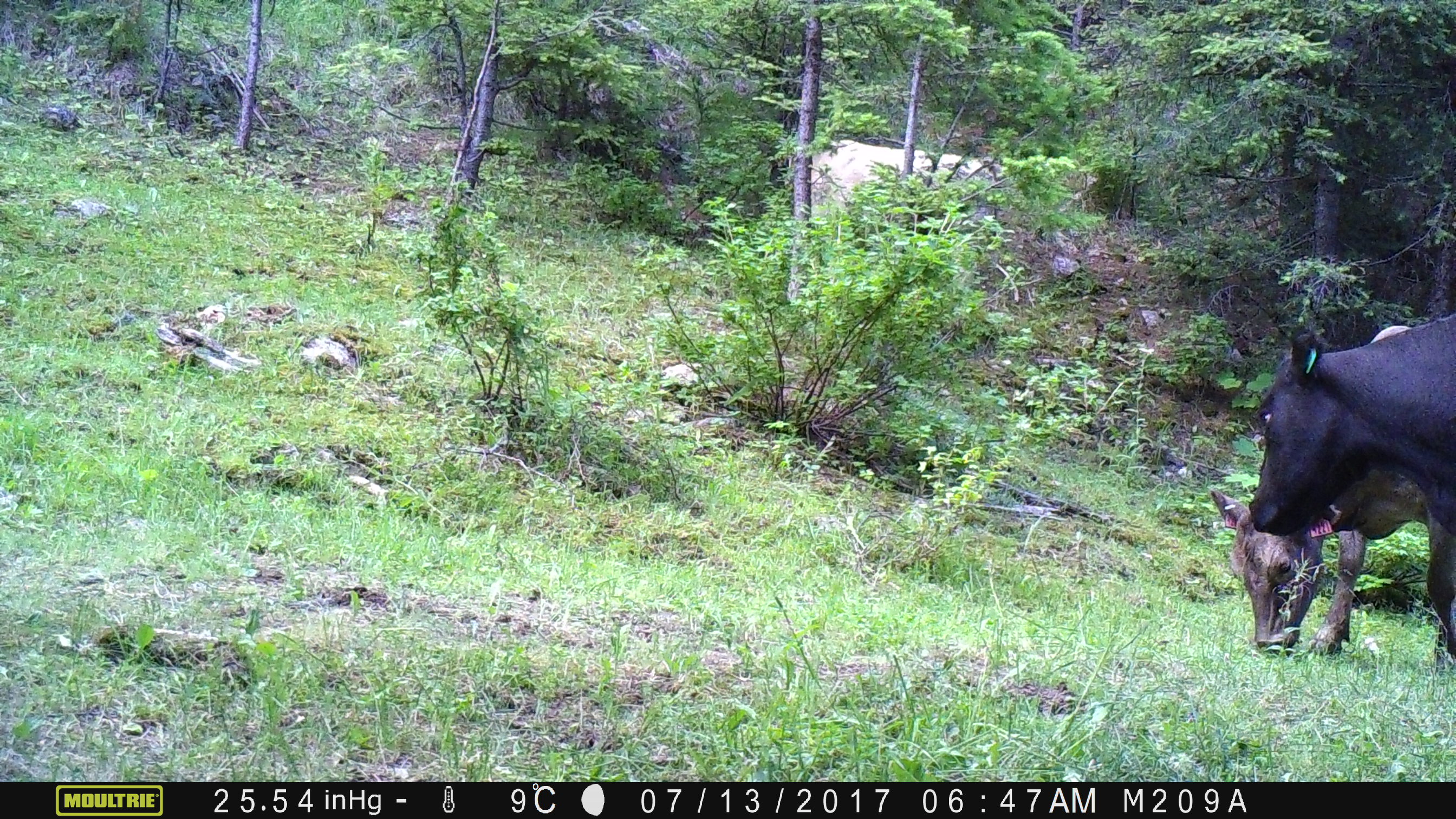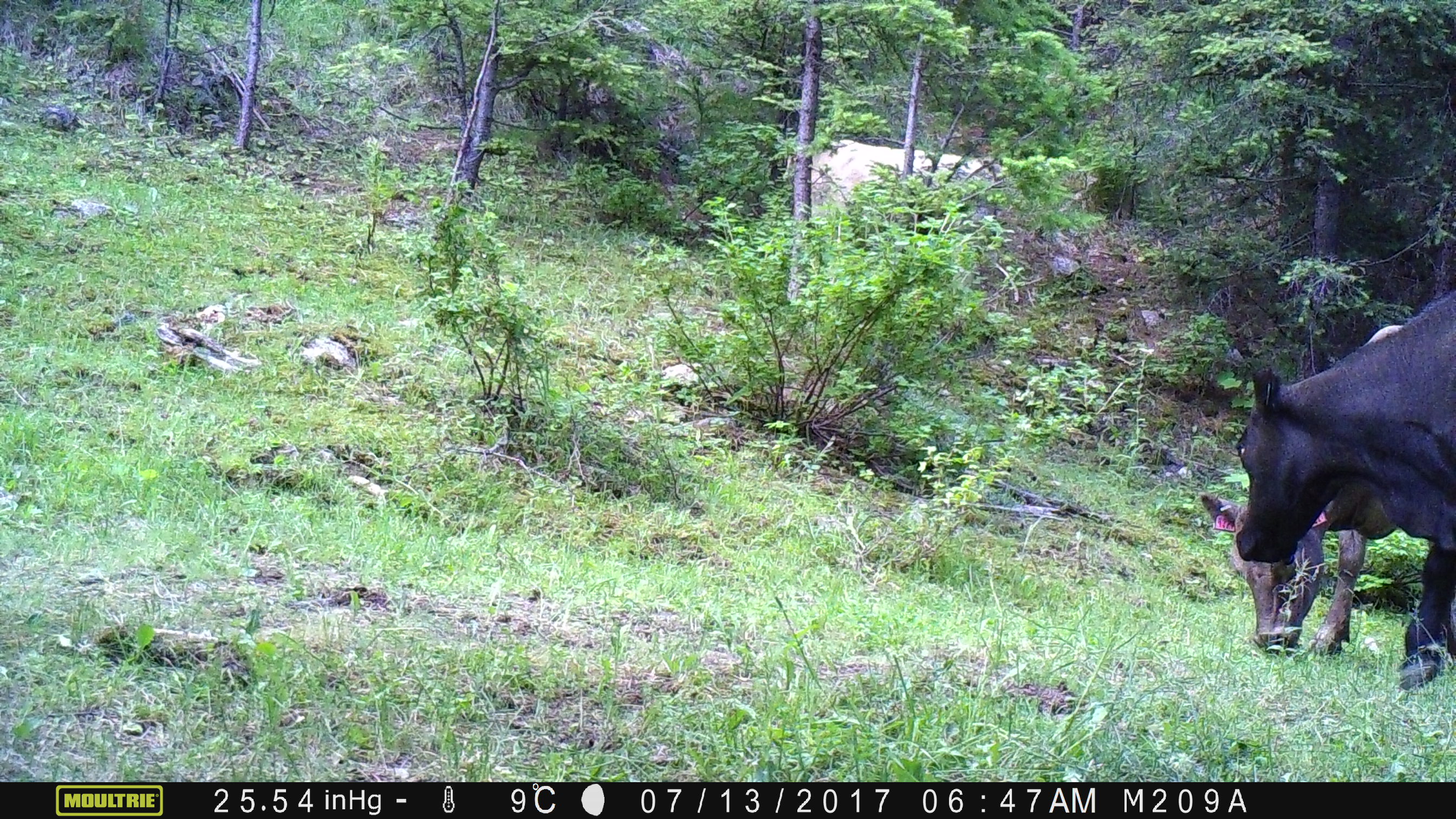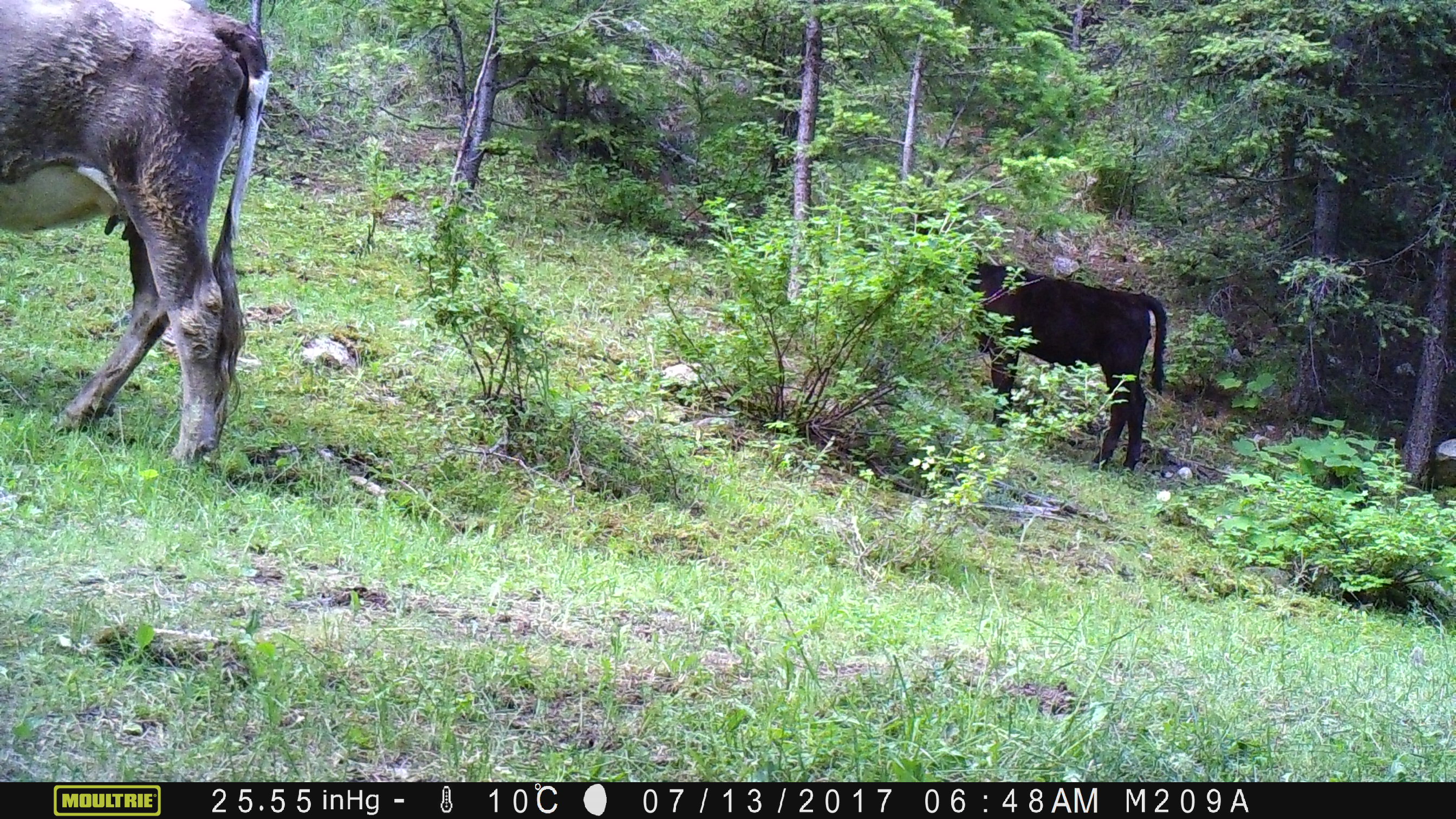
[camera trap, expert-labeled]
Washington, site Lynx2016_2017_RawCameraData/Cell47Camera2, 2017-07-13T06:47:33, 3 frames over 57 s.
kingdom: Animalia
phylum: Chordata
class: Mammalia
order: Artiodactyla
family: Bovidae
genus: Bos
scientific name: Bos taurus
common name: domestic cattle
Domestic cattle (Bos taurus). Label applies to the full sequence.